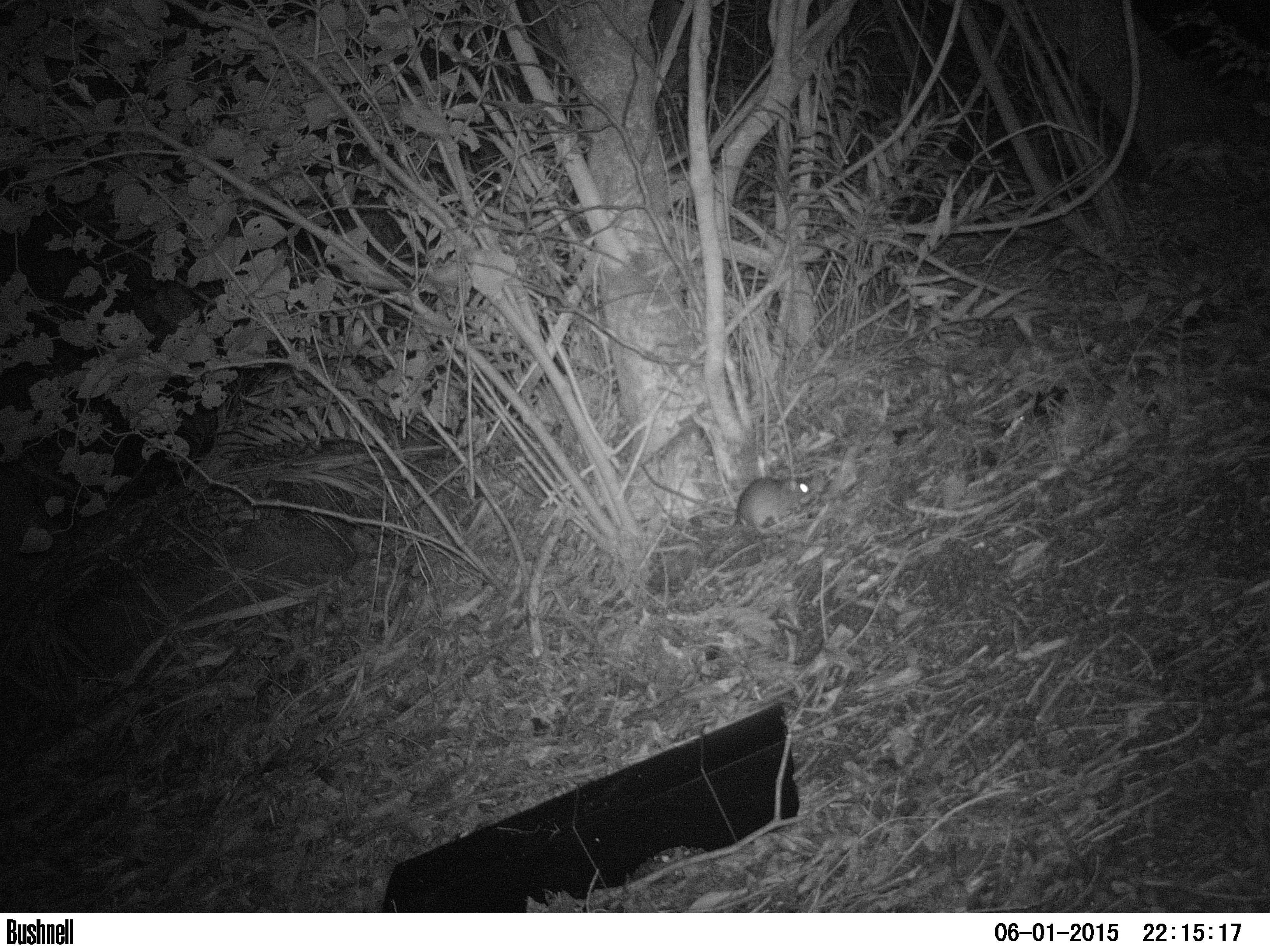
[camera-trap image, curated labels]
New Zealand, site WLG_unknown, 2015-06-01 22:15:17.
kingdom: Animalia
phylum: Chordata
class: Mammalia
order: Rodentia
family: Muridae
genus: Rattus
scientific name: Rattus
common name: rat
Rat (Rattus).